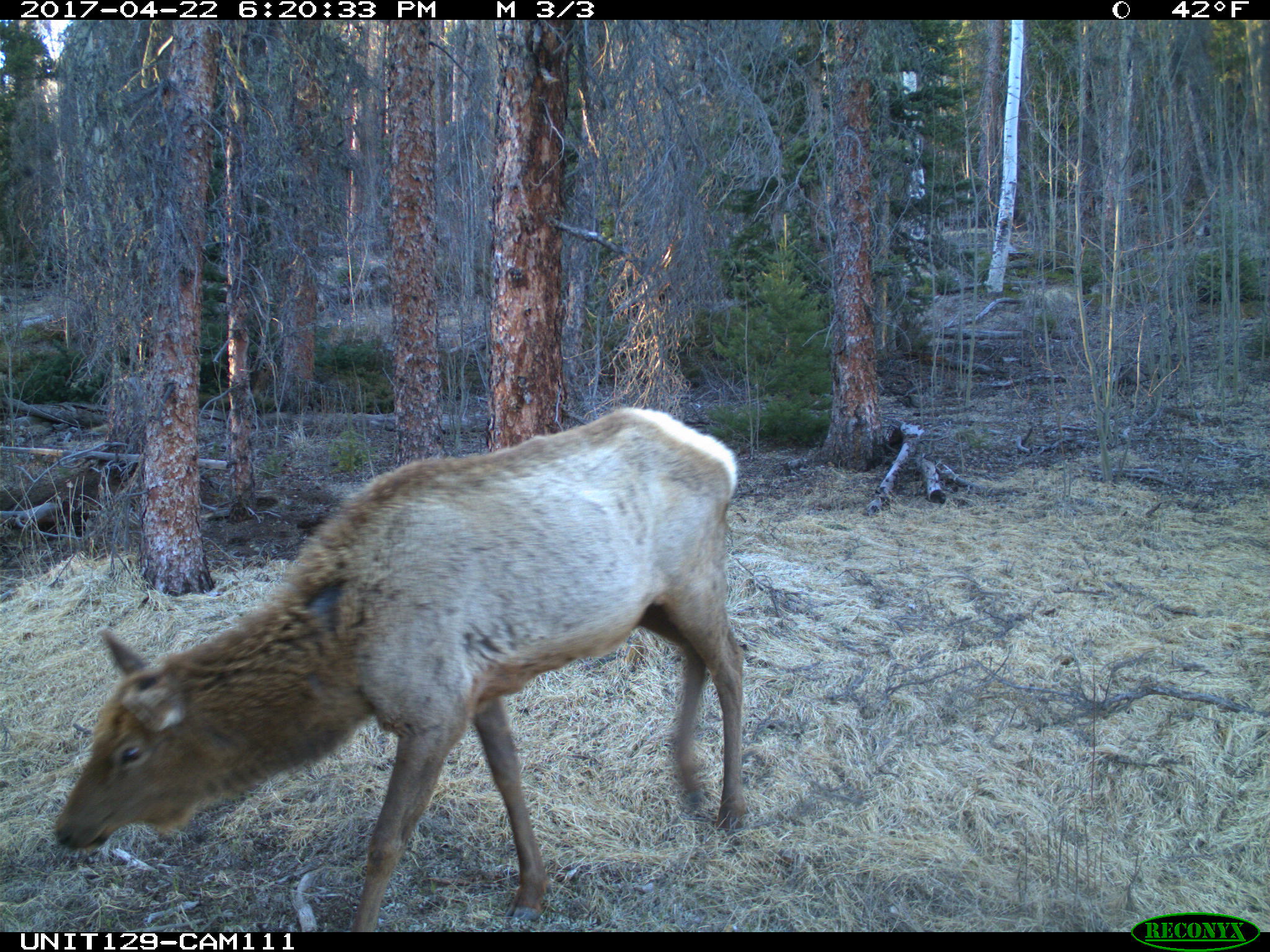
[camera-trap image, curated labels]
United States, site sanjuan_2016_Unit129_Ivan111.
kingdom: Animalia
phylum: Chordata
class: Mammalia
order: Artiodactyla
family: Cervidae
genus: Cervus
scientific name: Cervus elaphus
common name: red deer